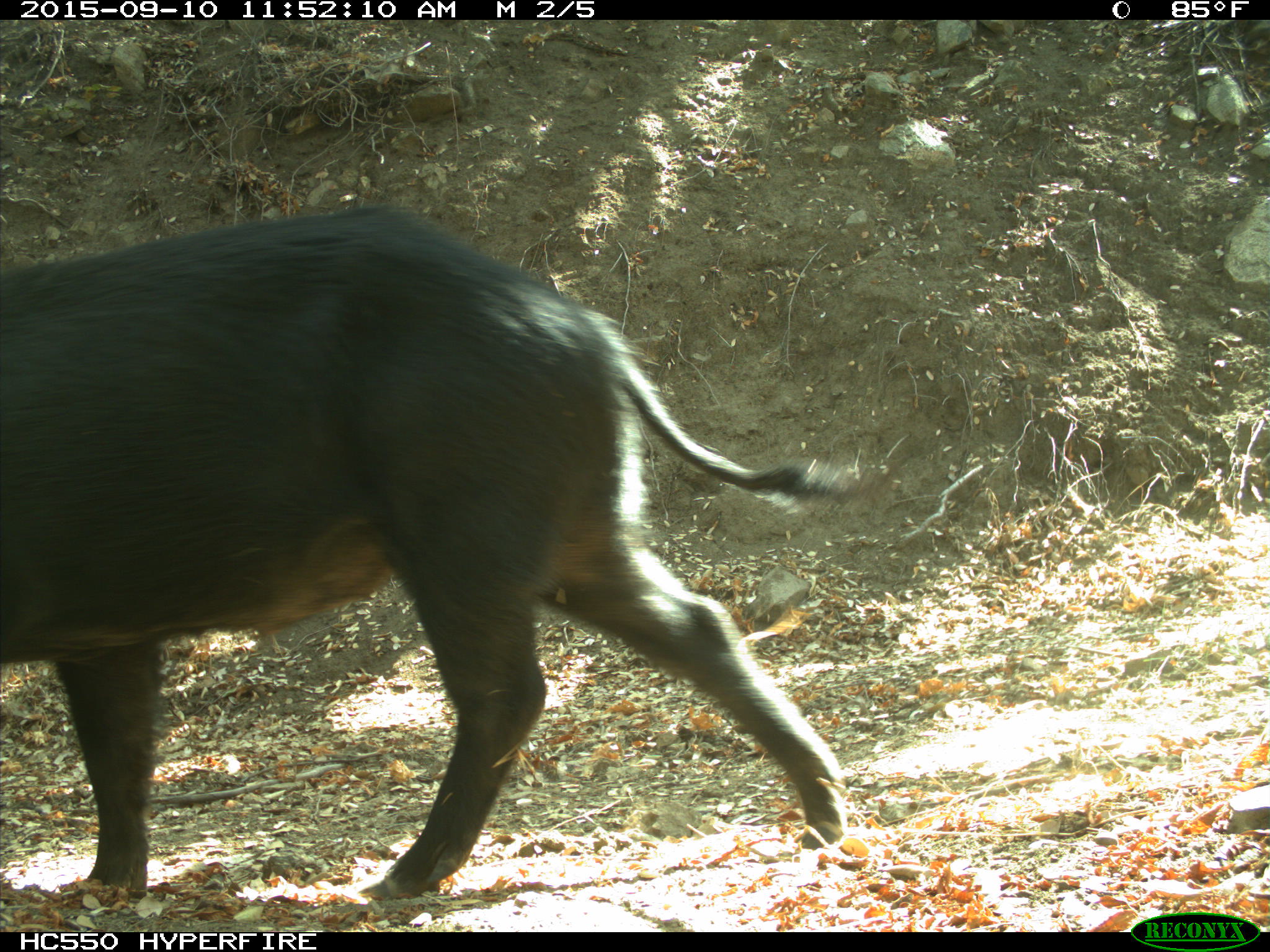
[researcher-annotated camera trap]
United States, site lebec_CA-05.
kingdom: Animalia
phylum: Chordata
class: Mammalia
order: Artiodactyla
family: Suidae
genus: Sus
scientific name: Sus scrofa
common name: wild boar